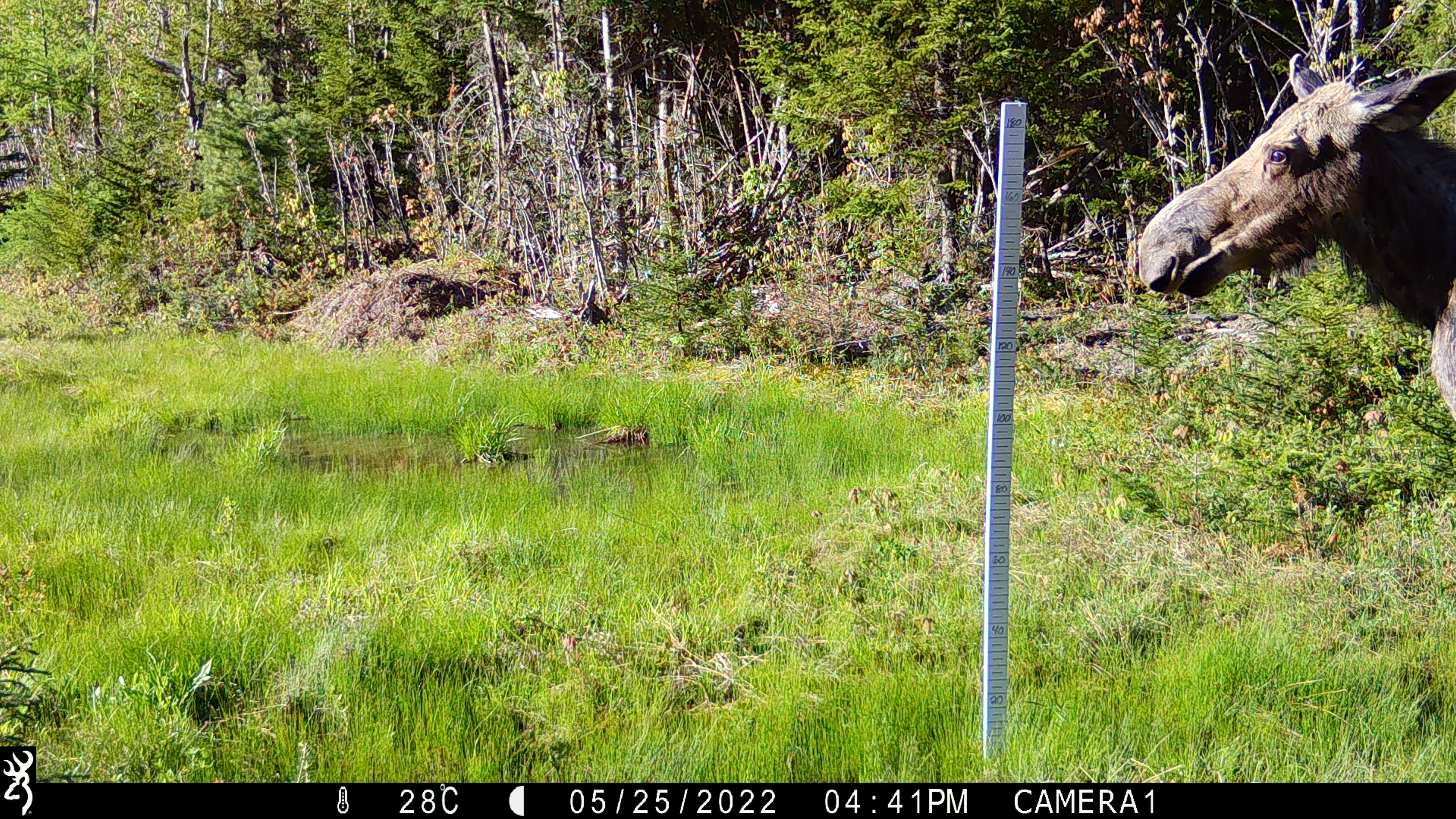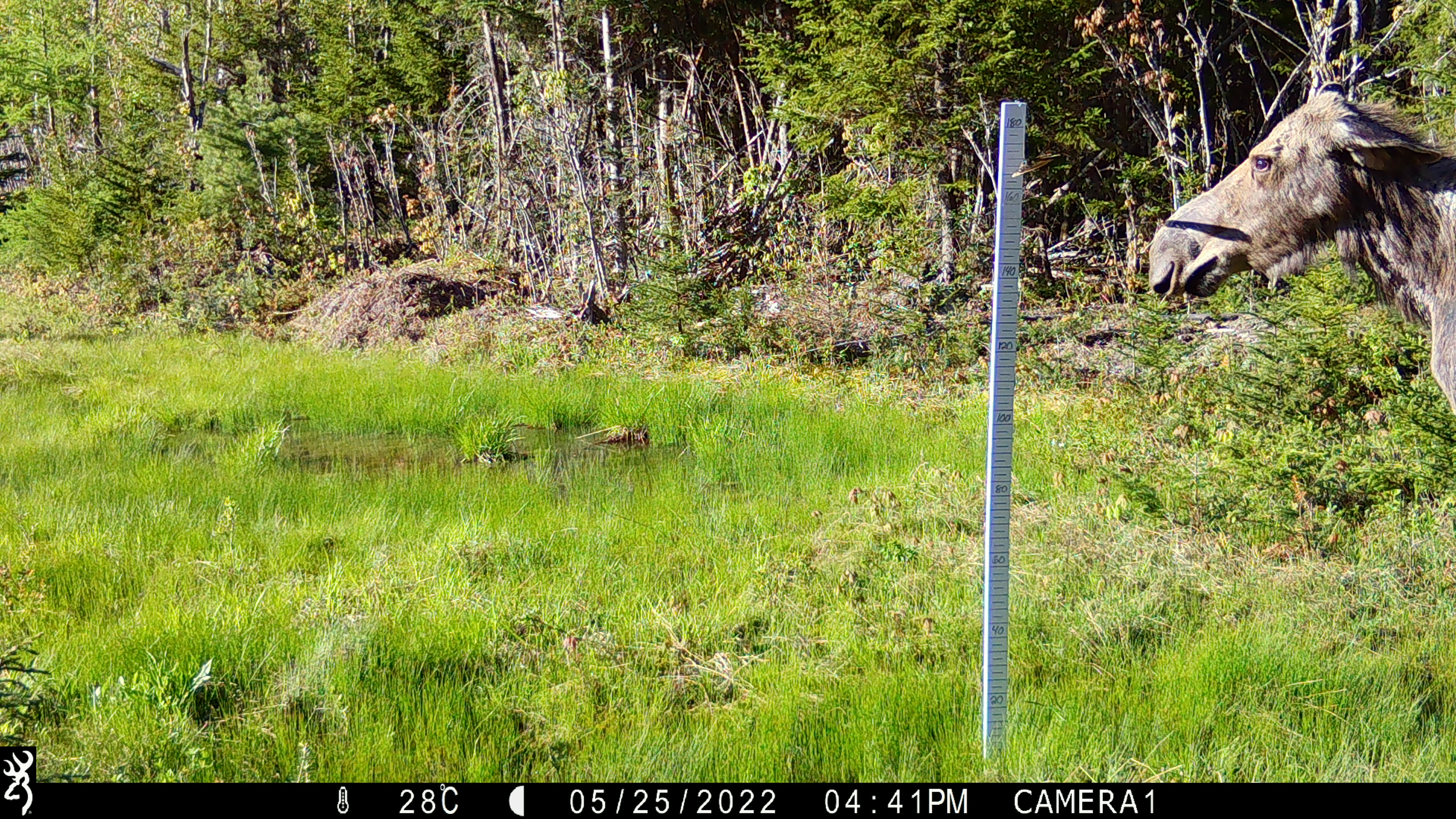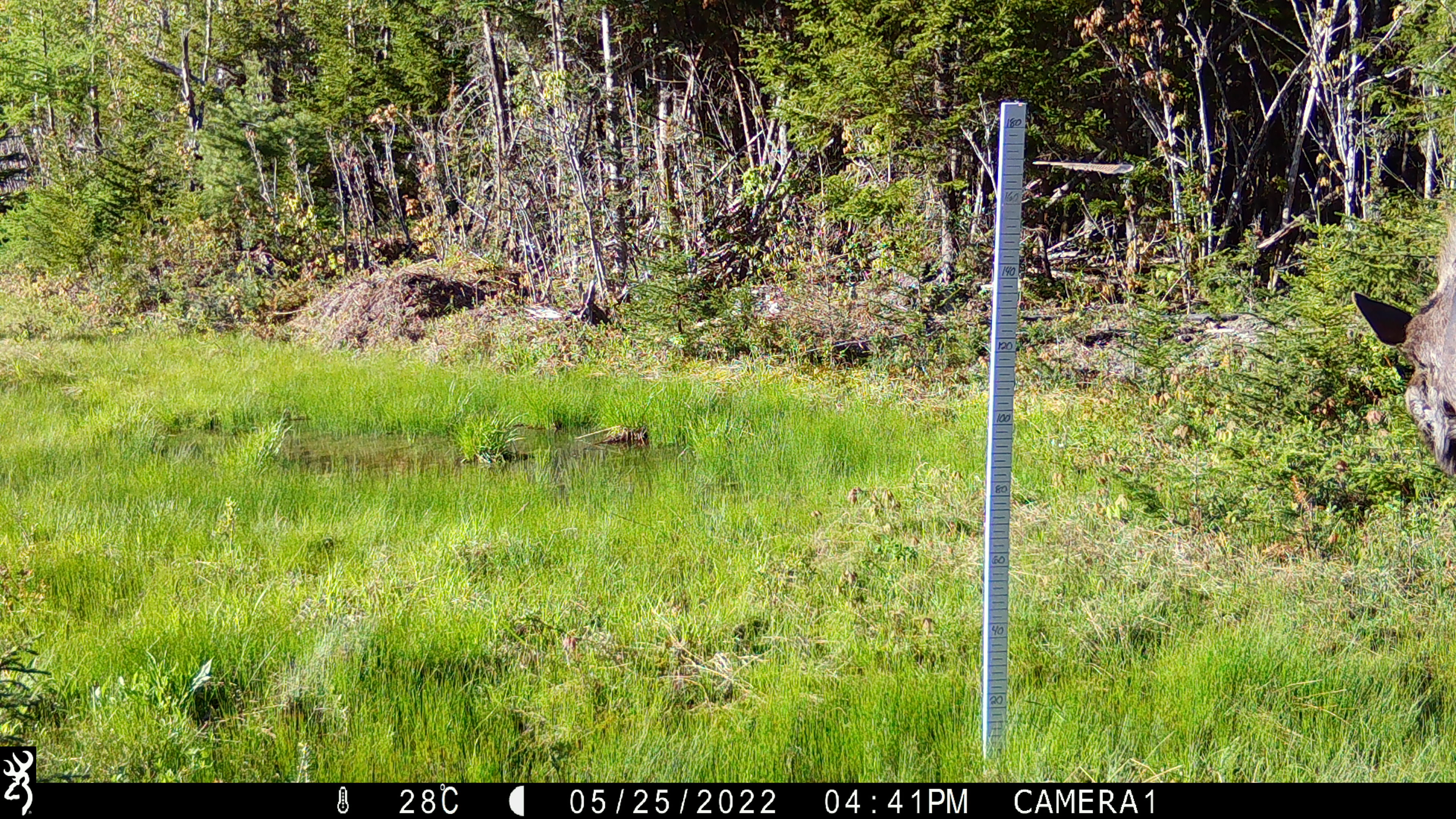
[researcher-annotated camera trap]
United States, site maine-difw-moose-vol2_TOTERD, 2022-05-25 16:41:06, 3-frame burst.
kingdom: Animalia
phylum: Chordata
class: Mammalia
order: Artiodactyla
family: Cervidae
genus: Alces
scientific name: Alces alces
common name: moose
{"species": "moose (Alces alces)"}